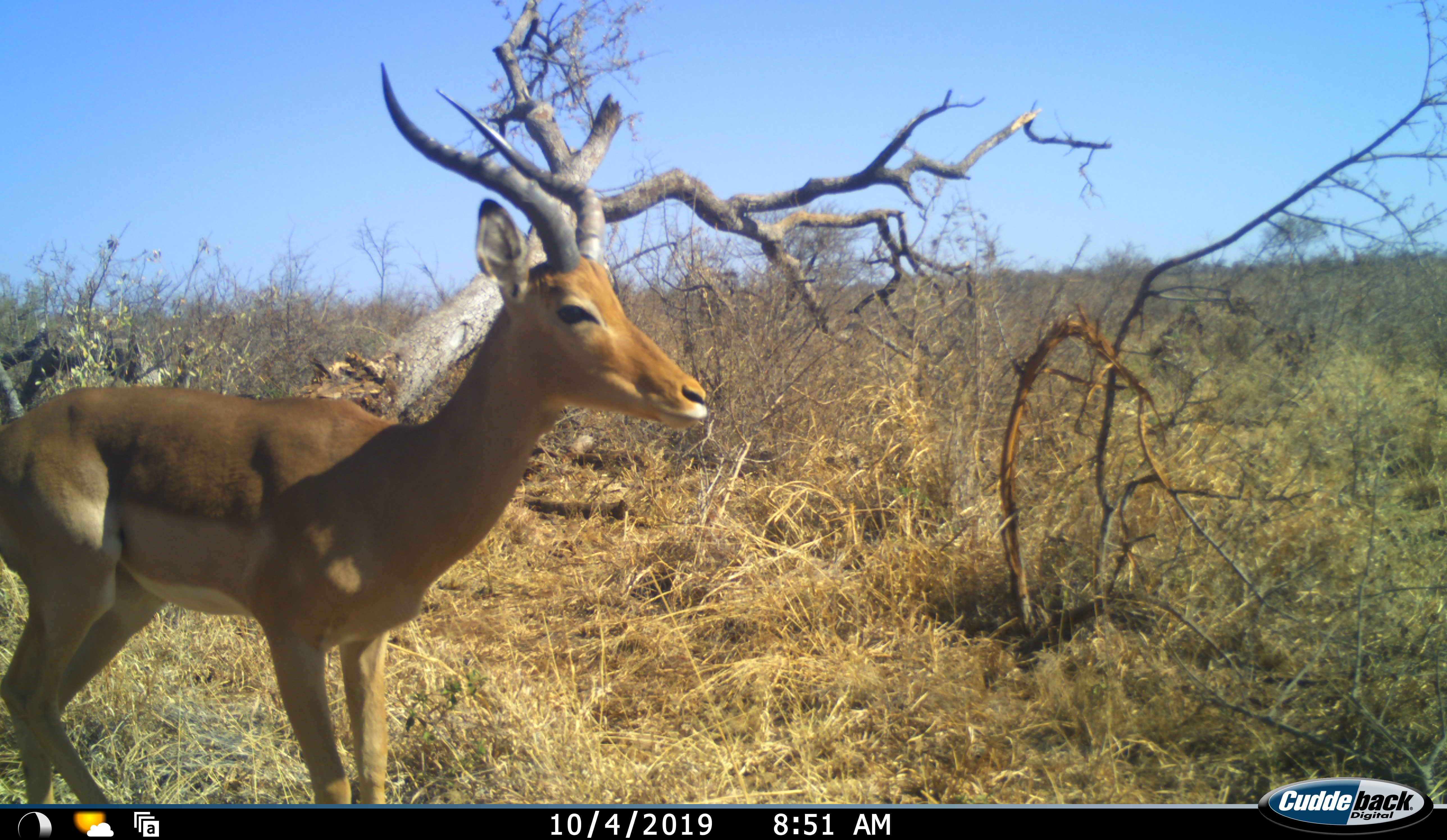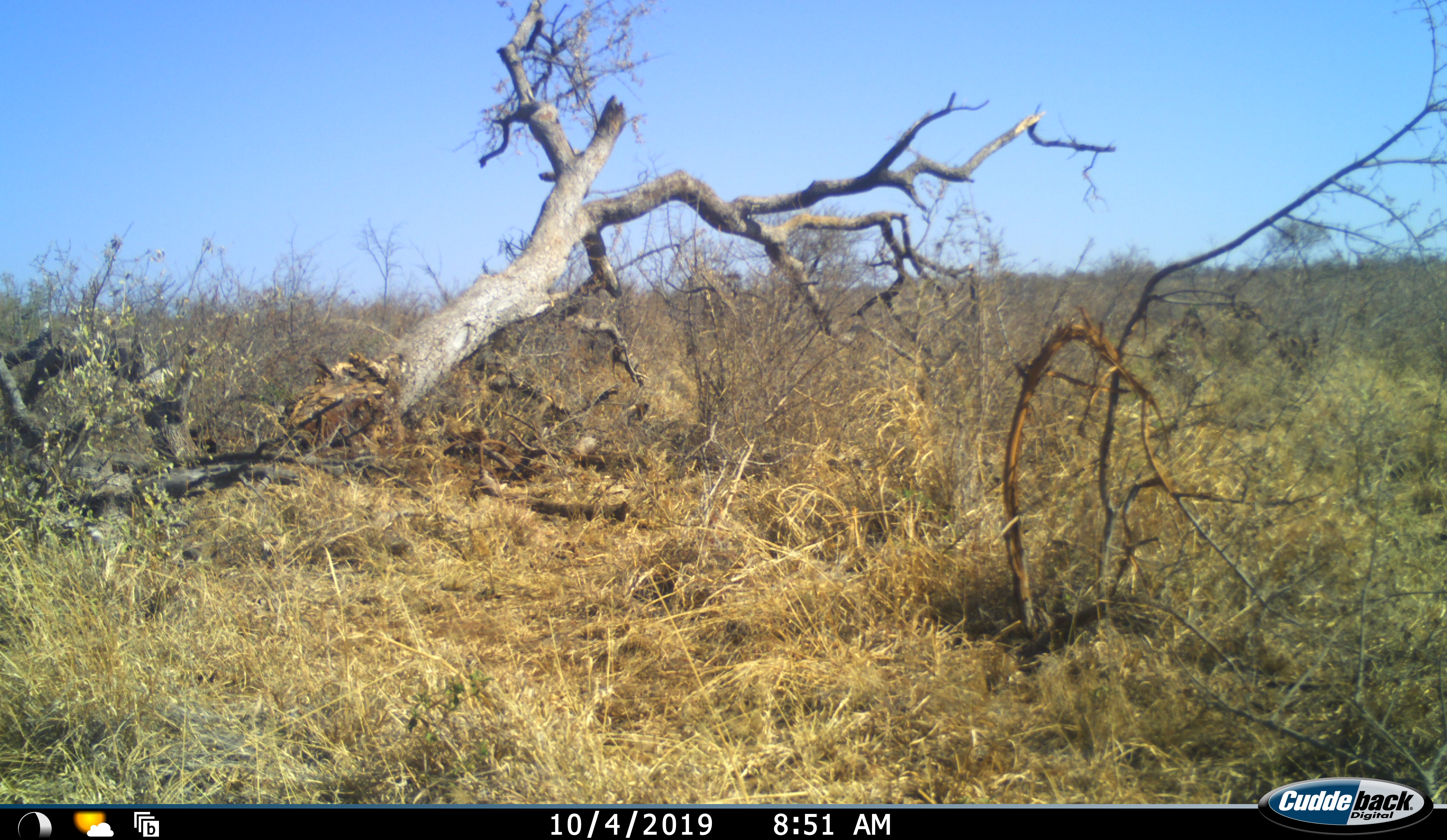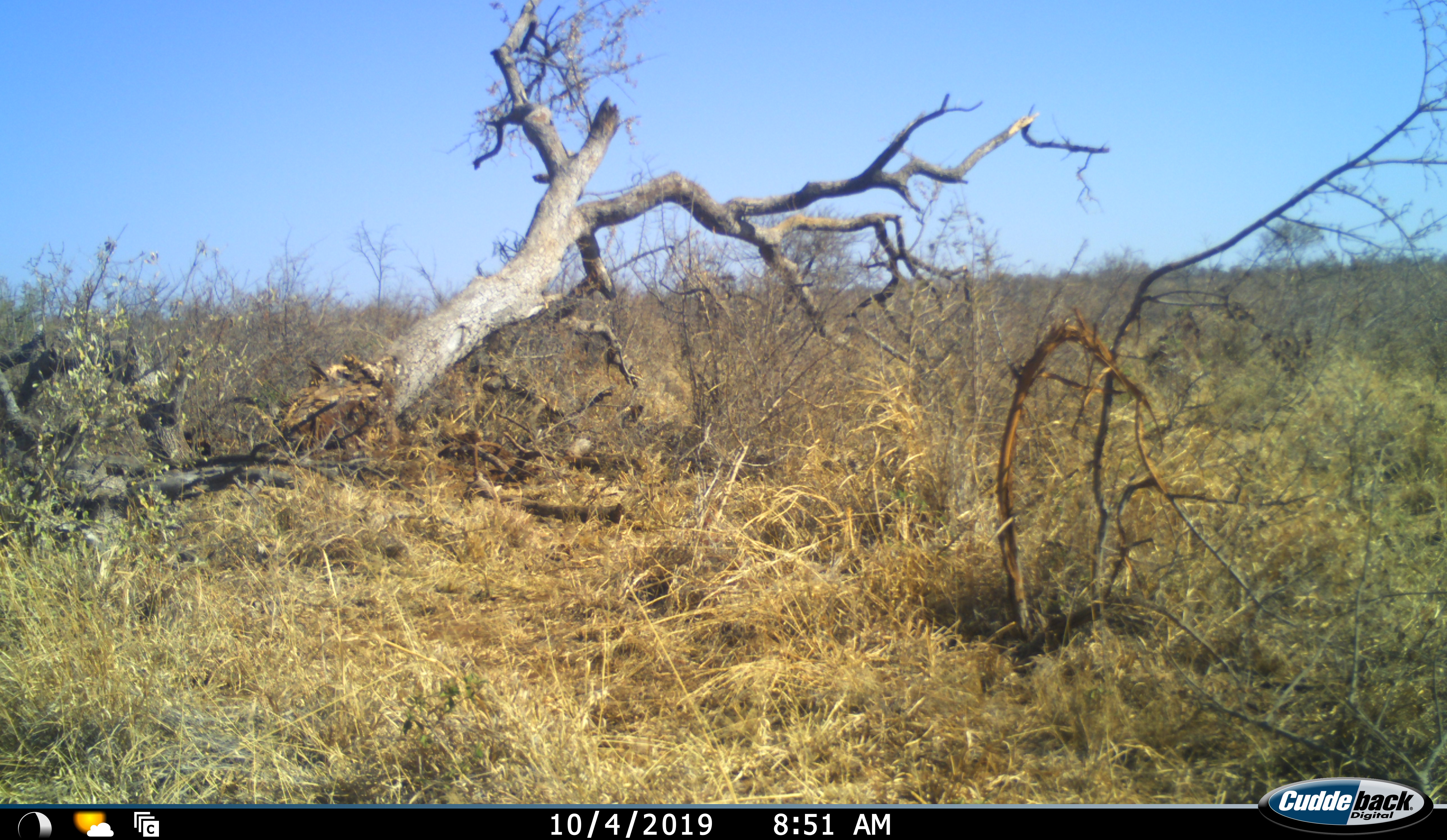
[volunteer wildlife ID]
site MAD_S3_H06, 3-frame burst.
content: unidentified animal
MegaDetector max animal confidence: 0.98